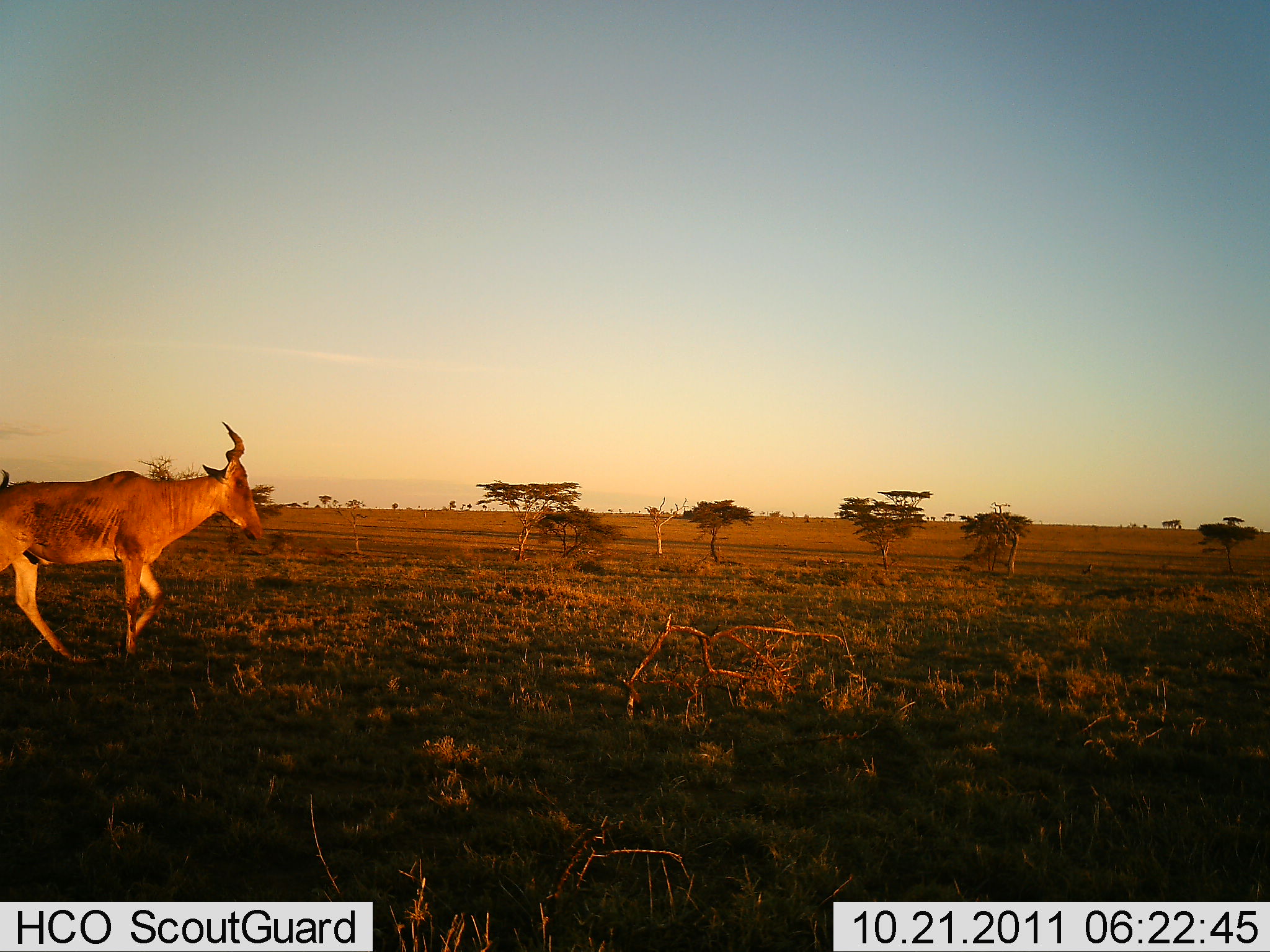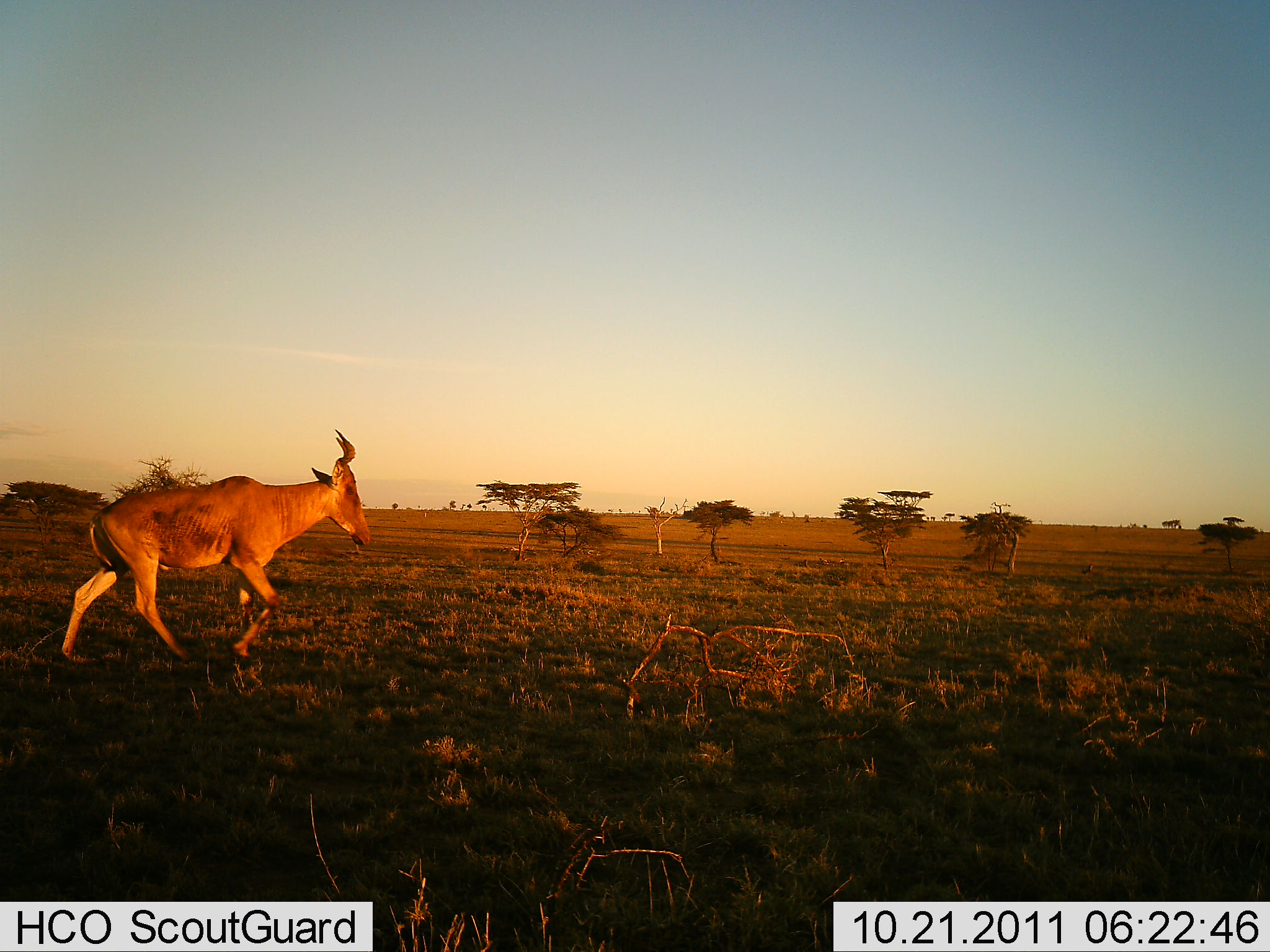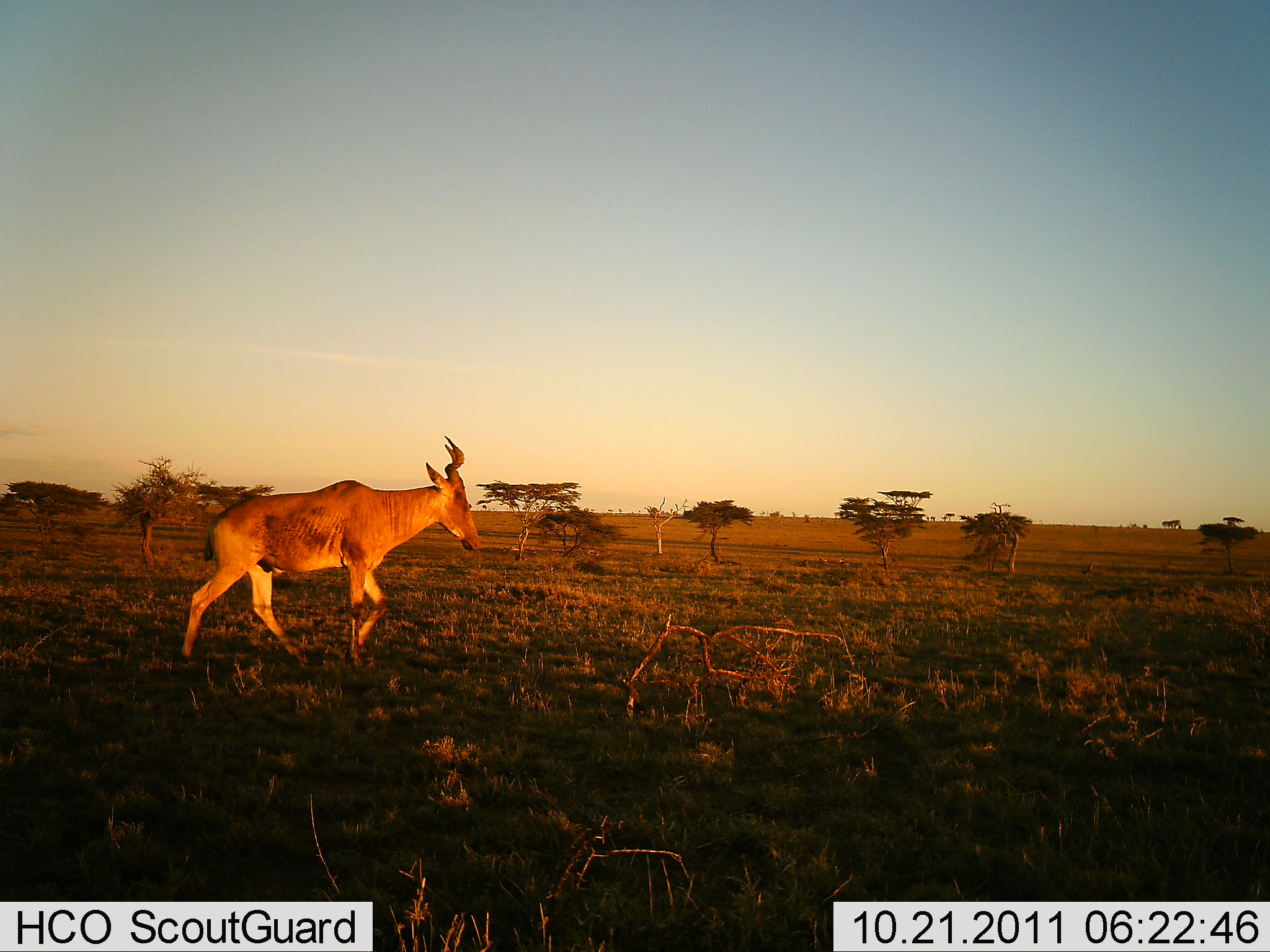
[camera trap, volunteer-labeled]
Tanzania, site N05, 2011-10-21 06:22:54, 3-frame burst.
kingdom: Animalia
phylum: Chordata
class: Mammalia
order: Artiodactyla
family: Bovidae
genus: Alcelaphus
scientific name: Alcelaphus buselaphus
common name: hartebeest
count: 1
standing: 0%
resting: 0%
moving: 100%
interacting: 0%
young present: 0%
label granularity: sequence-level